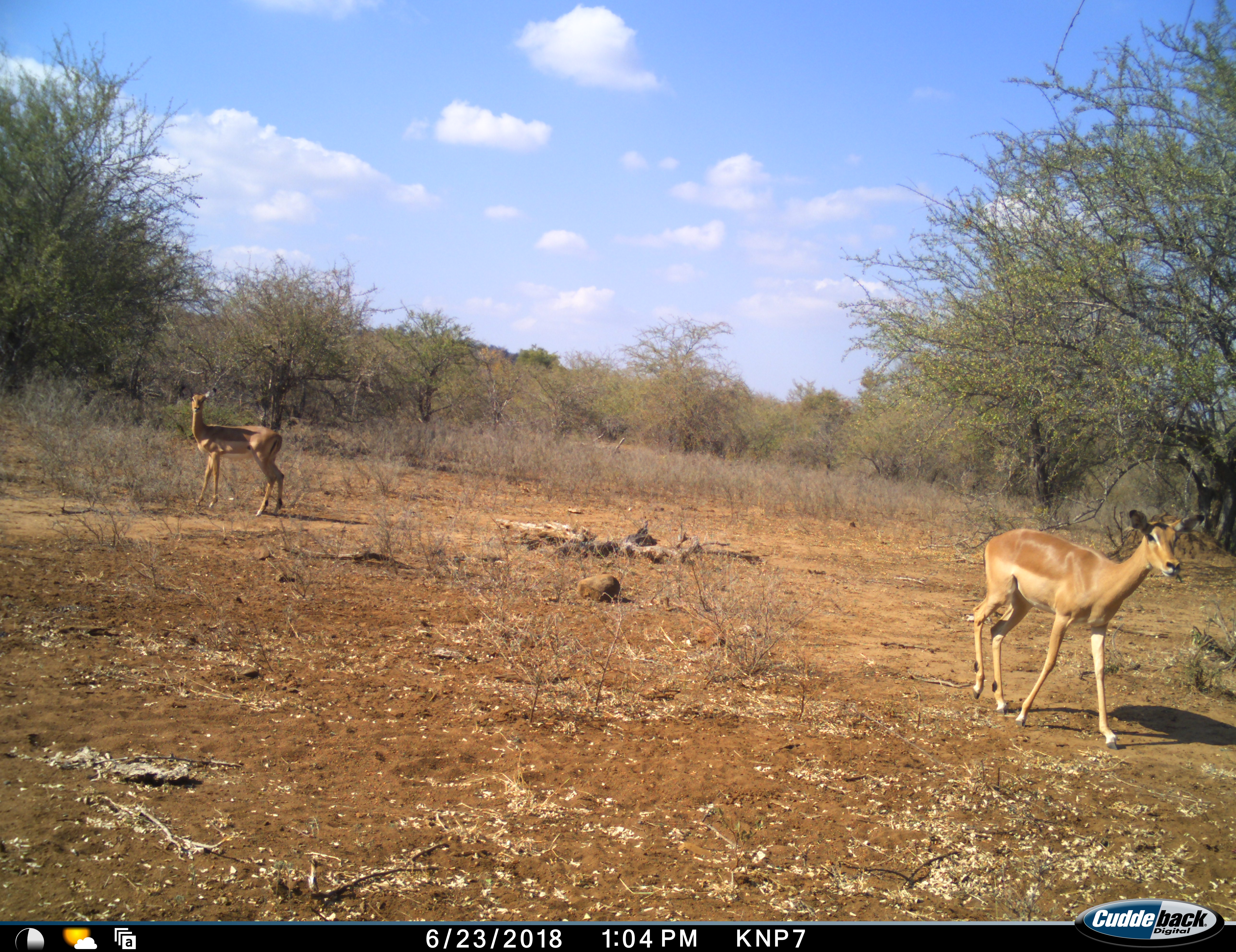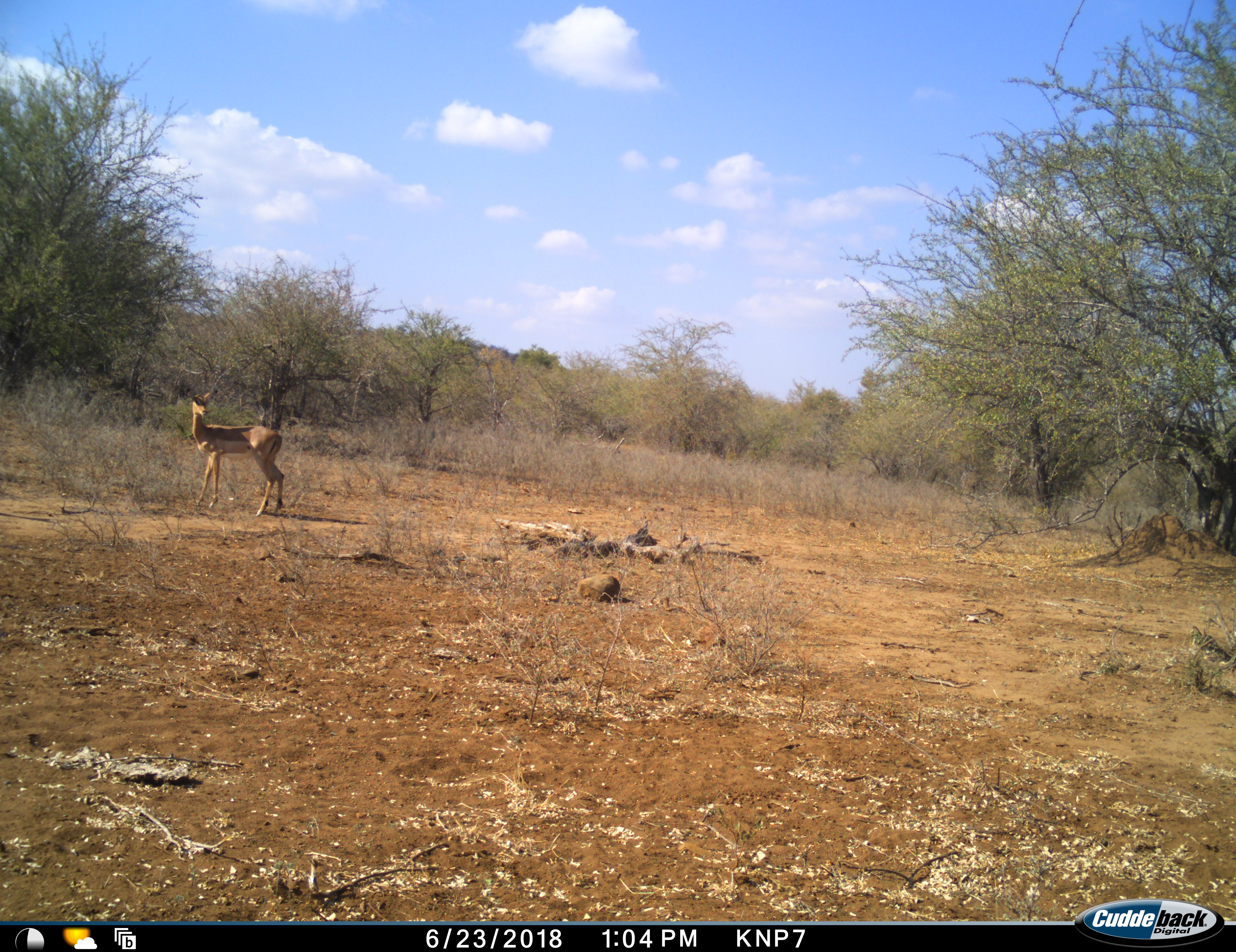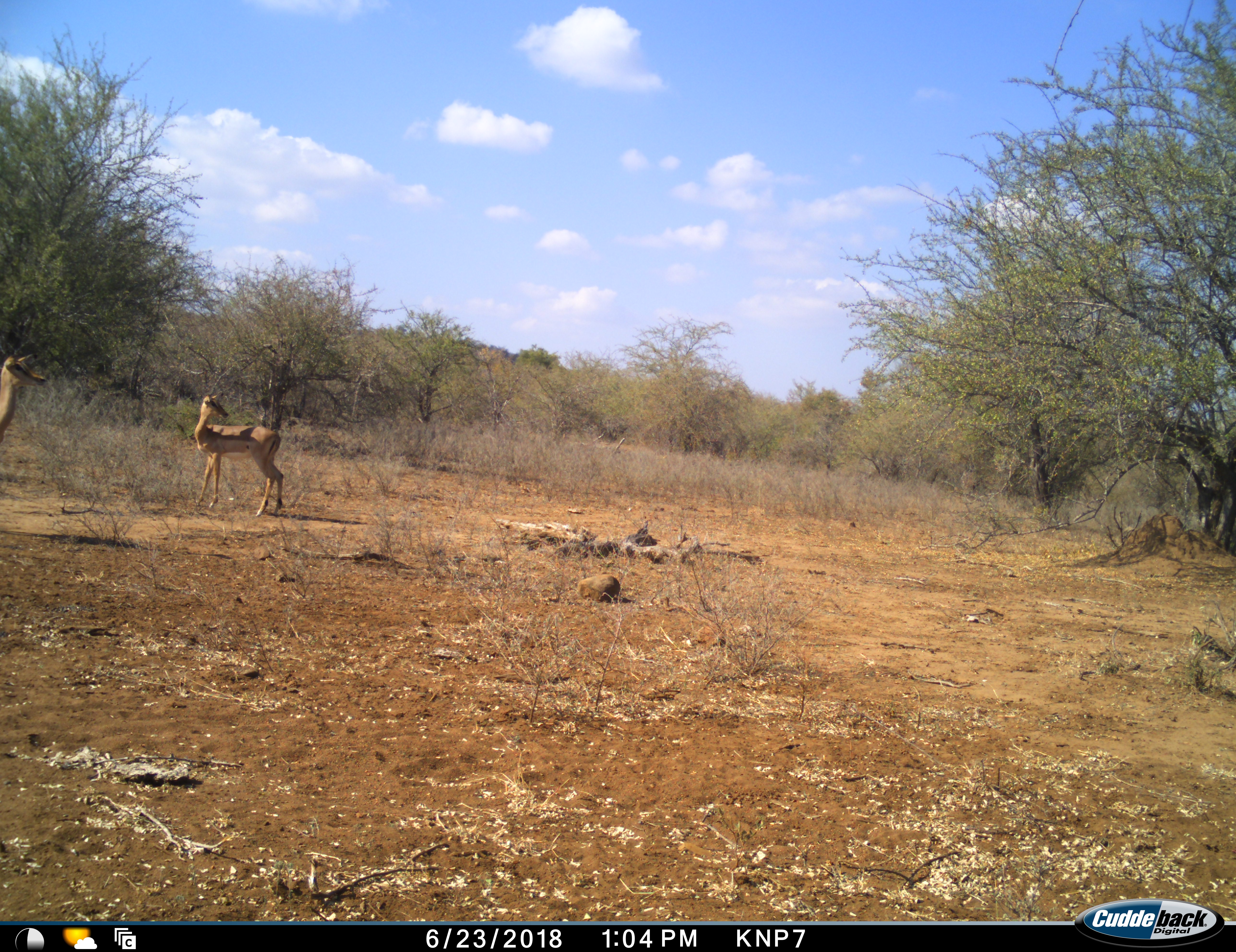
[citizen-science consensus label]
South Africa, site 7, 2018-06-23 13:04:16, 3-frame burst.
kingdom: Animalia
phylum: Chordata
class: Mammalia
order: Artiodactyla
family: Bovidae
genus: Aepyceros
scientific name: Aepyceros melampus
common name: impala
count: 3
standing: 80%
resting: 0%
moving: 100%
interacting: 10%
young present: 0%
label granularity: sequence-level